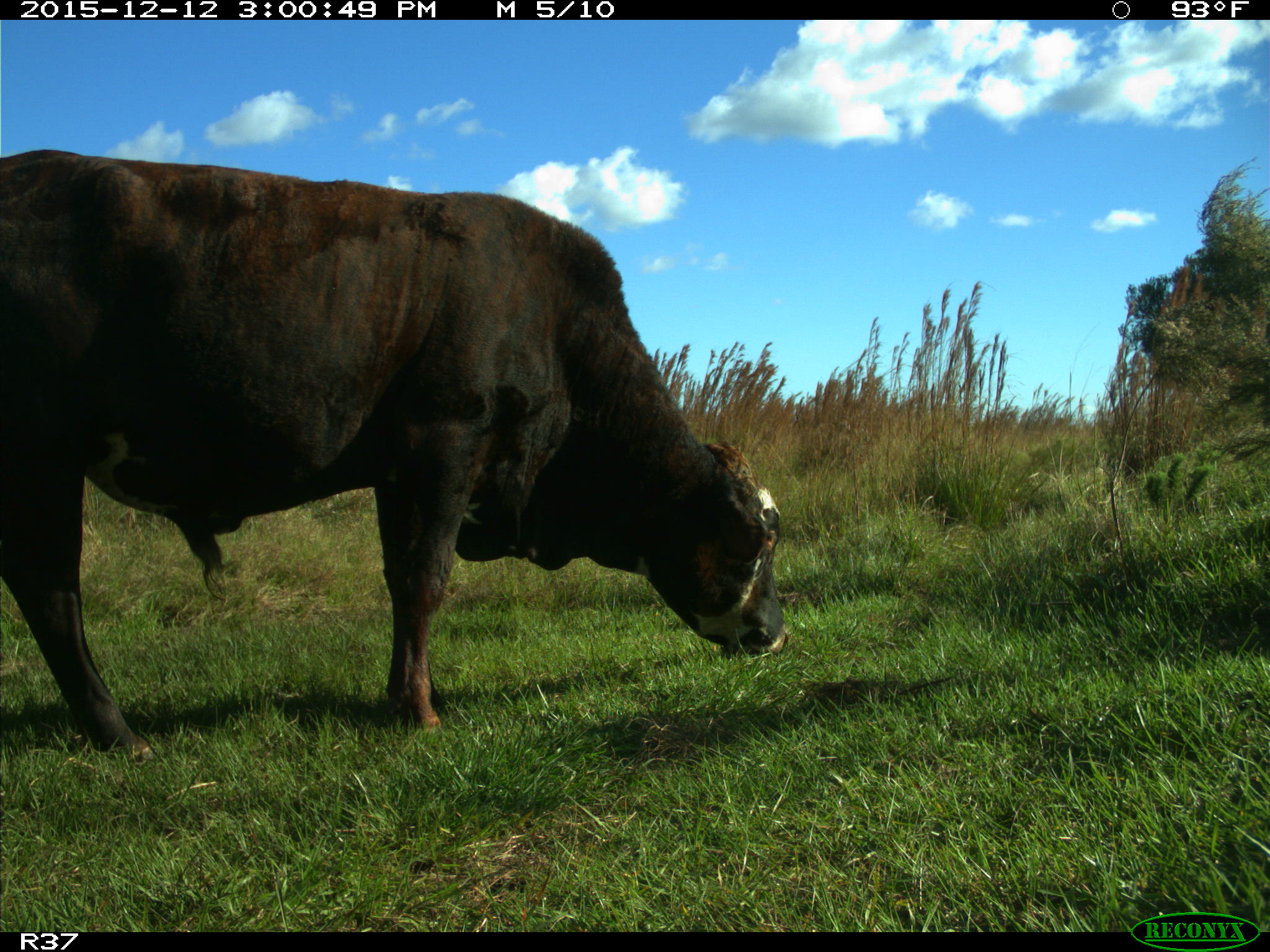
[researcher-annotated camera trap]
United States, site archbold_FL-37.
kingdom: Animalia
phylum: Chordata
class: Mammalia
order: Artiodactyla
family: Bovidae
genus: Bos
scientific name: Bos taurus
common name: domestic cow